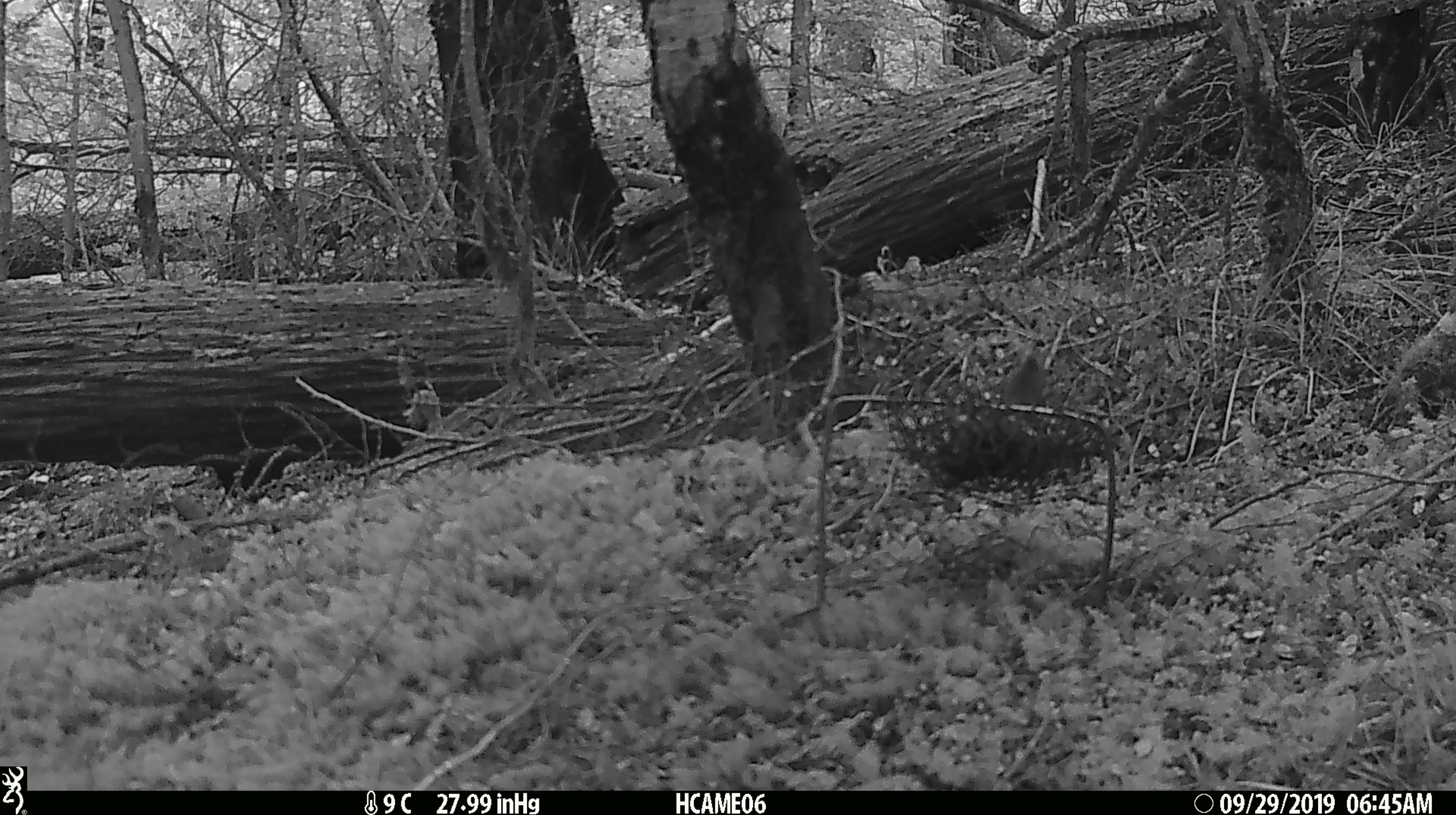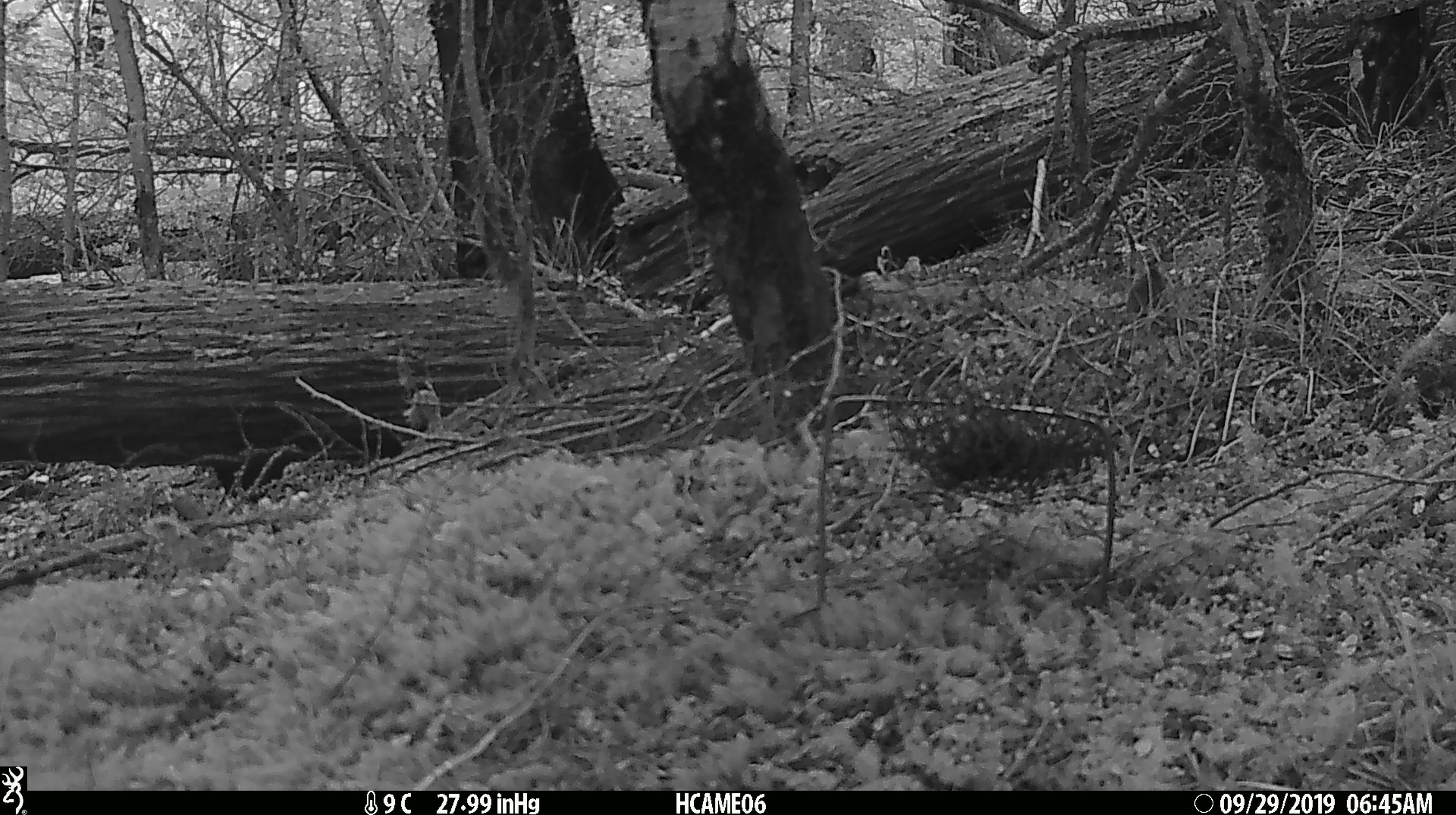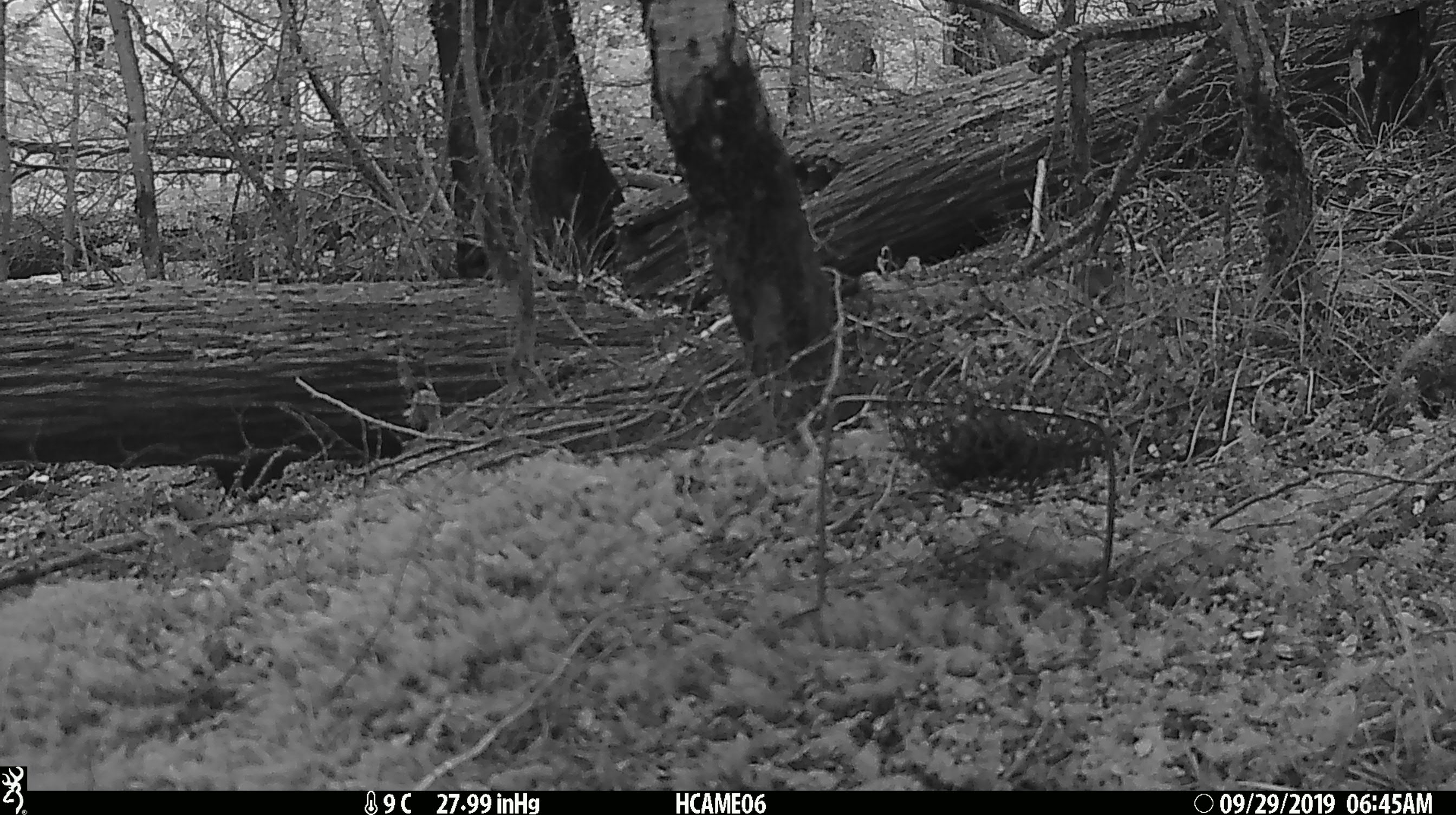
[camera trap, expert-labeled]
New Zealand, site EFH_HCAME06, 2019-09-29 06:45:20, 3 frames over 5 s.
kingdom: Animalia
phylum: Chordata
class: Mammalia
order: Rodentia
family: Muridae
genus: Mus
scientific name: Mus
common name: mouse